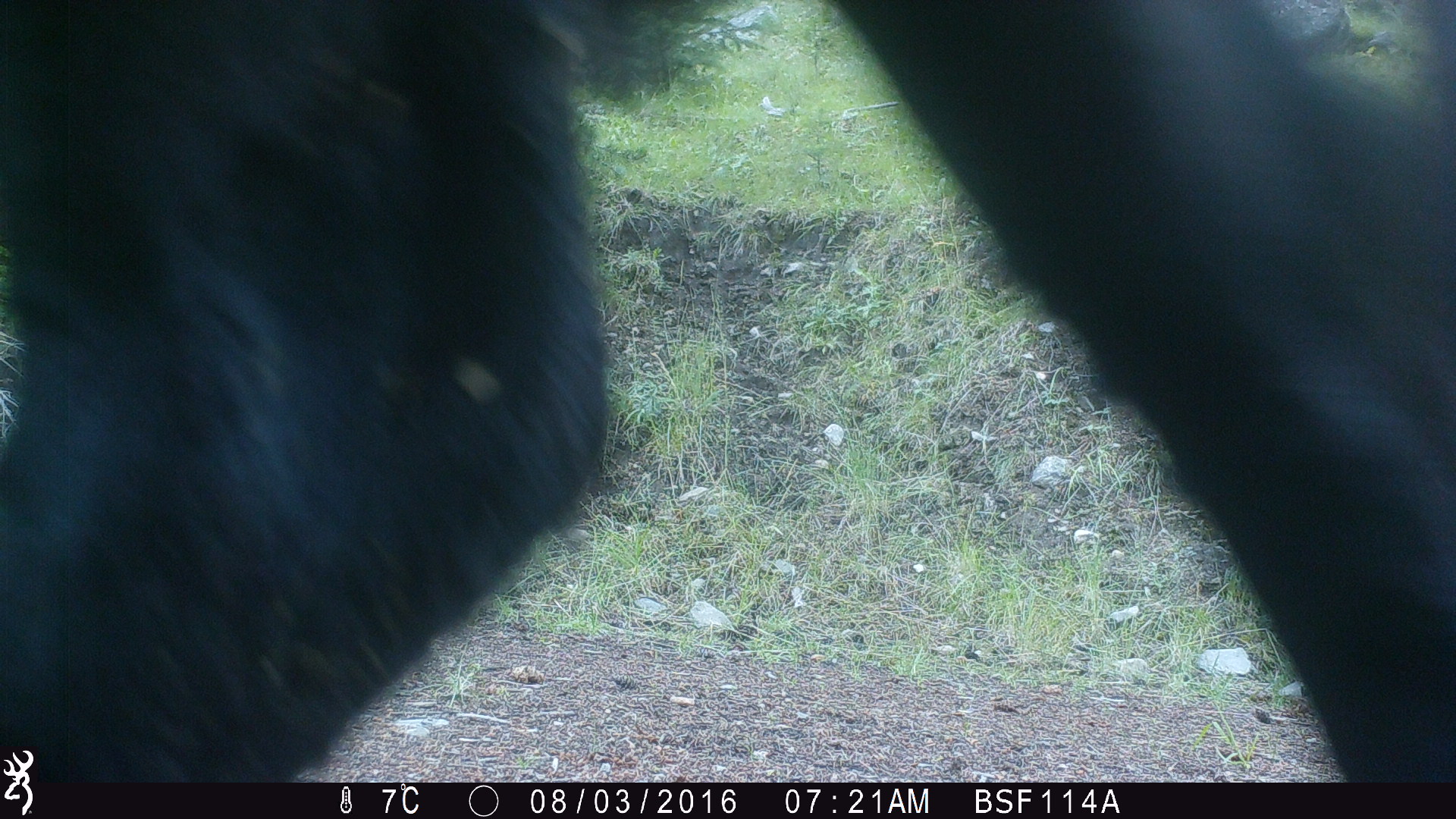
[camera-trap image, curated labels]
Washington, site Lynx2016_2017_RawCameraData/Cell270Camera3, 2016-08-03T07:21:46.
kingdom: Animalia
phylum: Chordata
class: Mammalia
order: Artiodactyla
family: Bovidae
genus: Bos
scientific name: Bos taurus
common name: domestic cattle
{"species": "domestic cattle (Bos taurus)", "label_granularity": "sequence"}